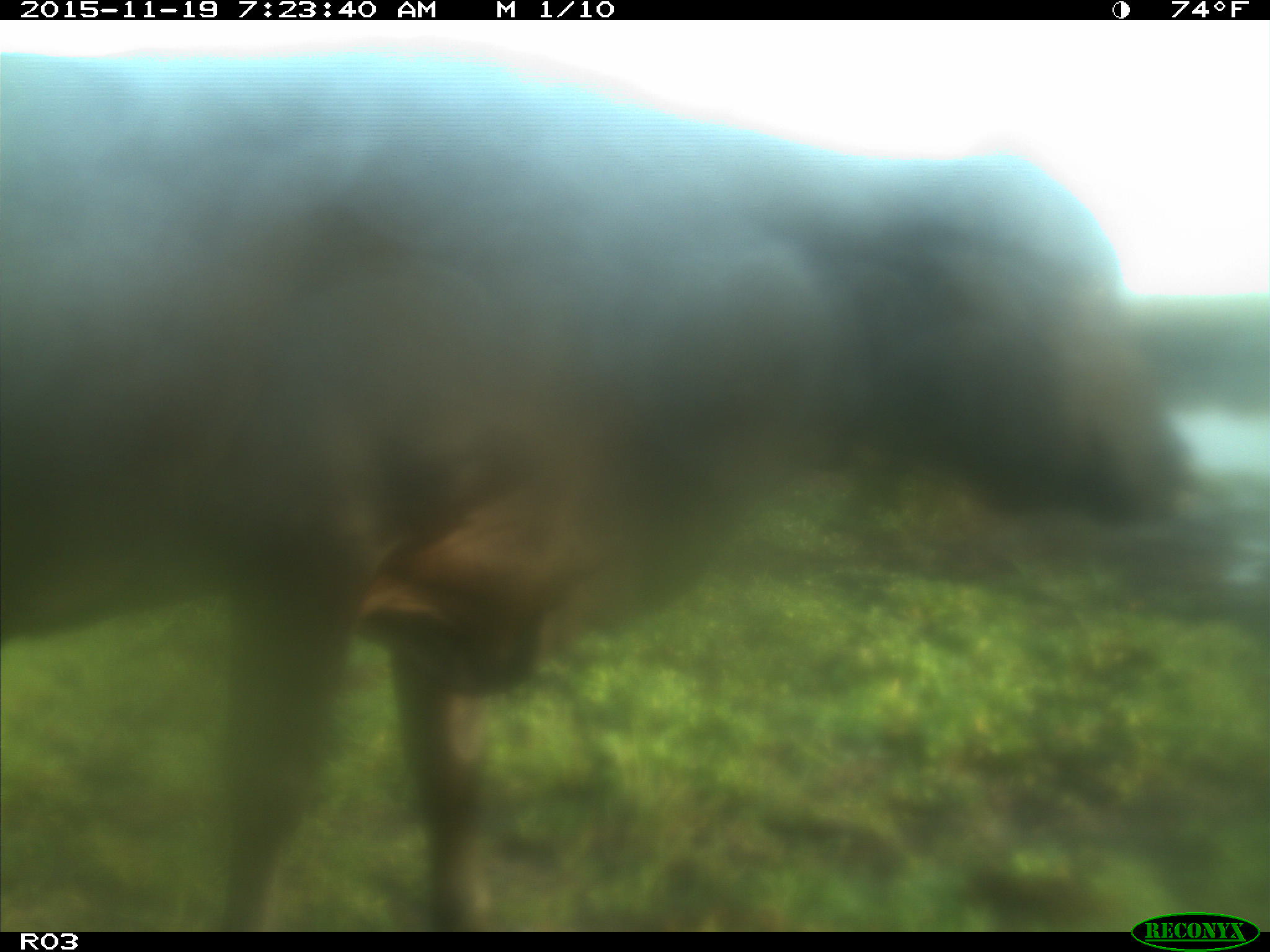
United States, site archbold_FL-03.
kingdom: Animalia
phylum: Chordata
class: Mammalia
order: Artiodactyla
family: Bovidae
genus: Bos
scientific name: Bos taurus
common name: domestic cow